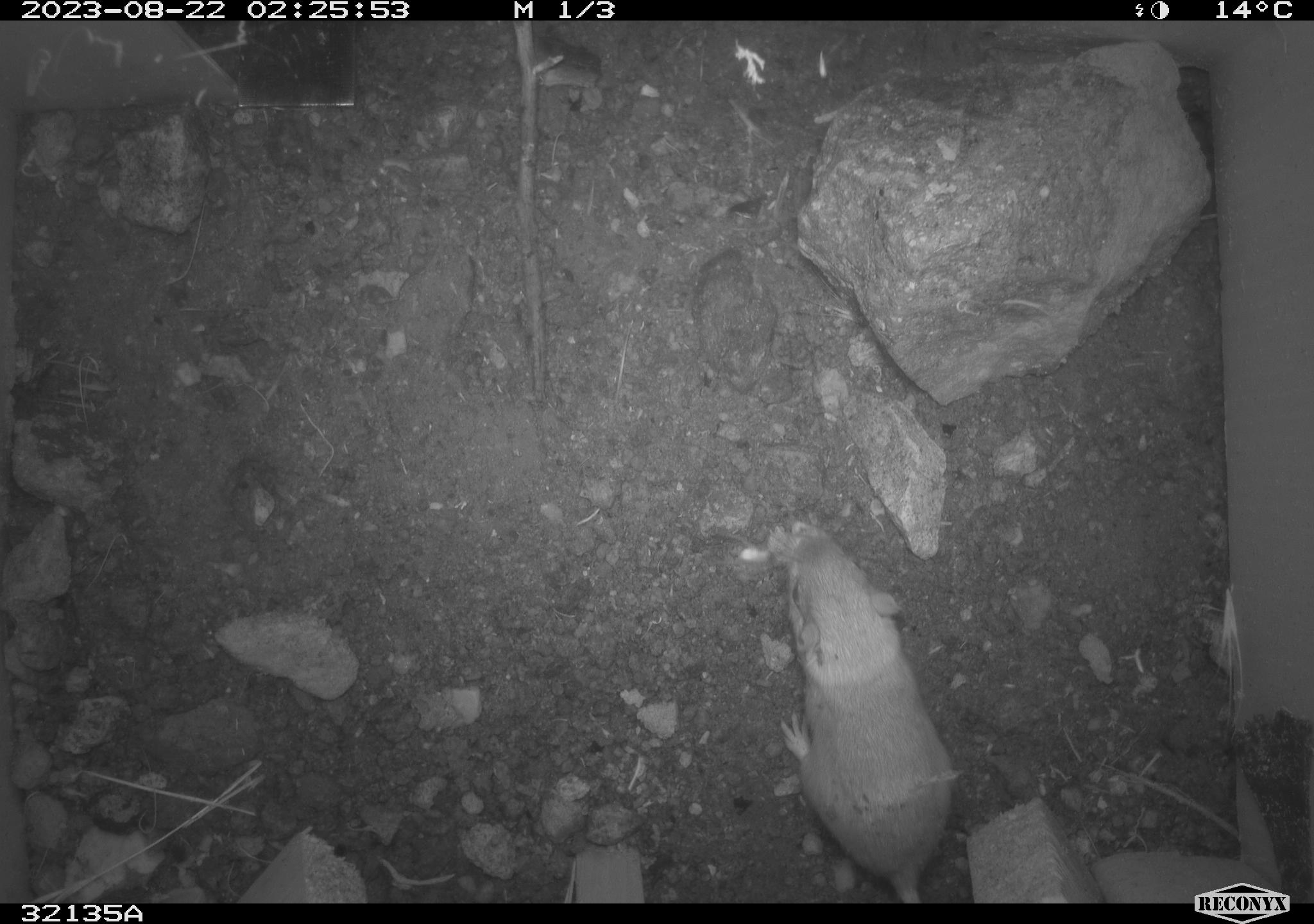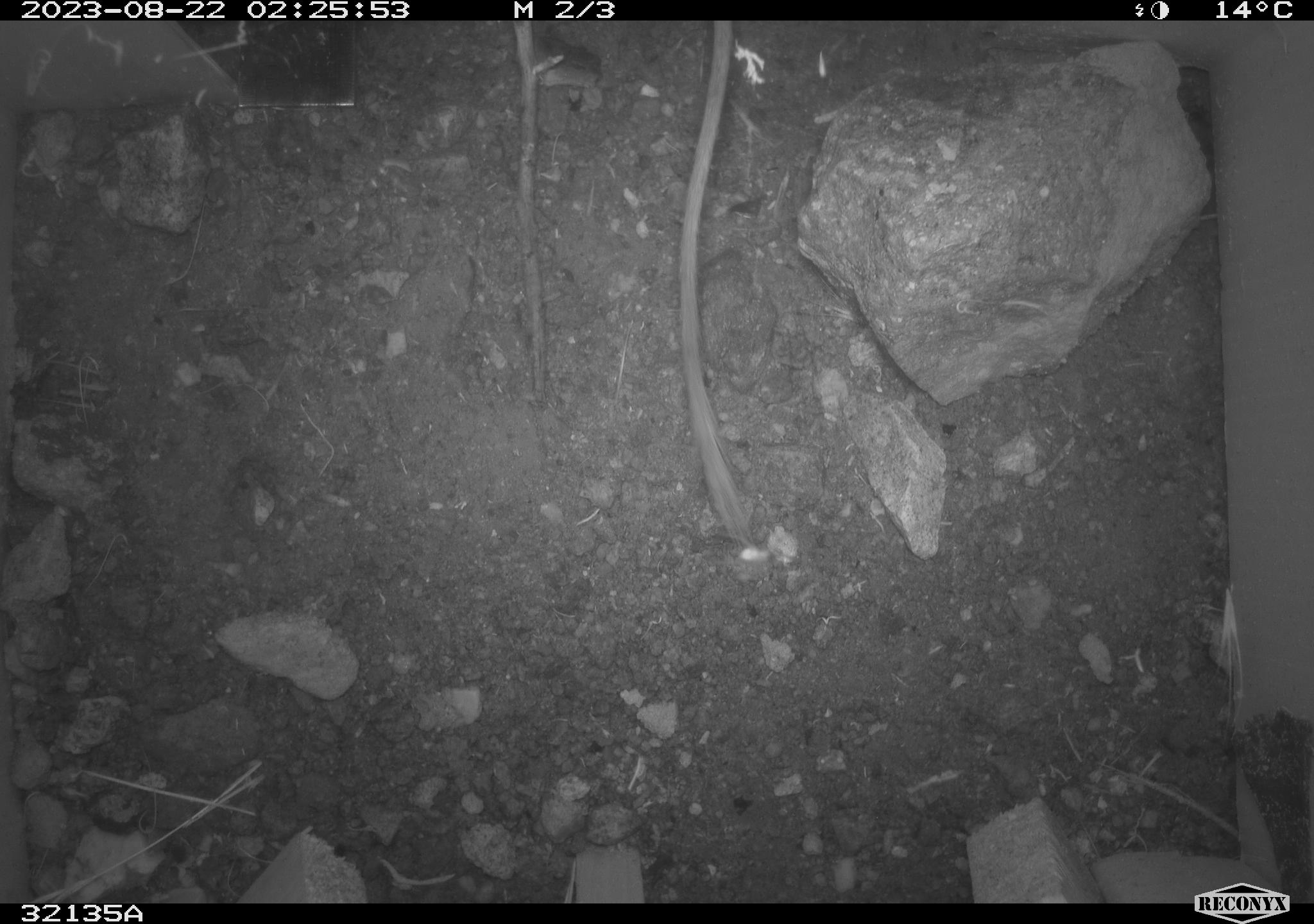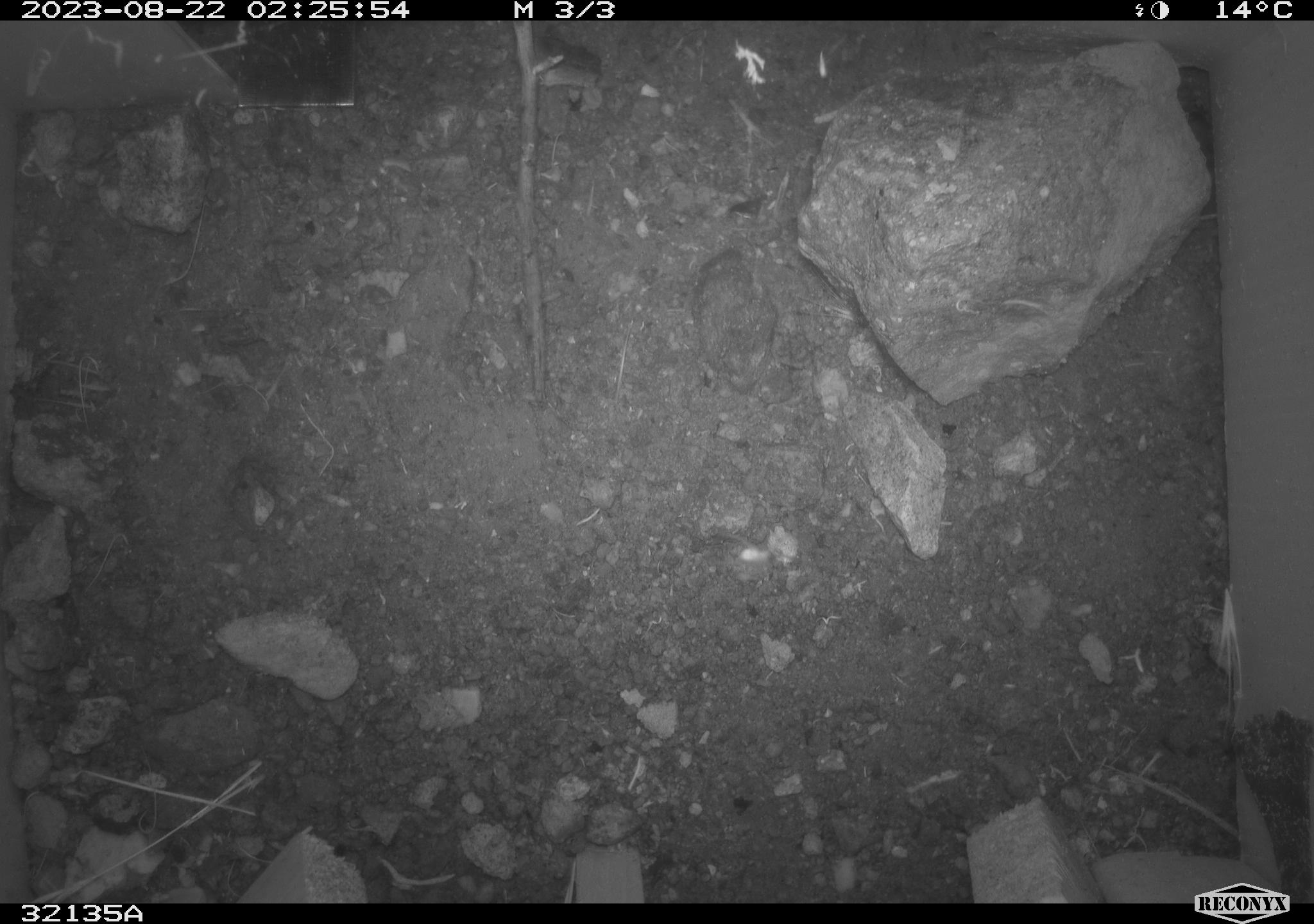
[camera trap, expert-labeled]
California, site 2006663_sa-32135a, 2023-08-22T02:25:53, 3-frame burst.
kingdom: Animalia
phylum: Chordata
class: Mammalia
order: Rodentia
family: Heteromyidae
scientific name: Heteromyidae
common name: kangaroo rats and pocket mice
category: heteromyidae family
Heteromyidae family (kangaroo rats and pocket mice) (Heteromyidae).